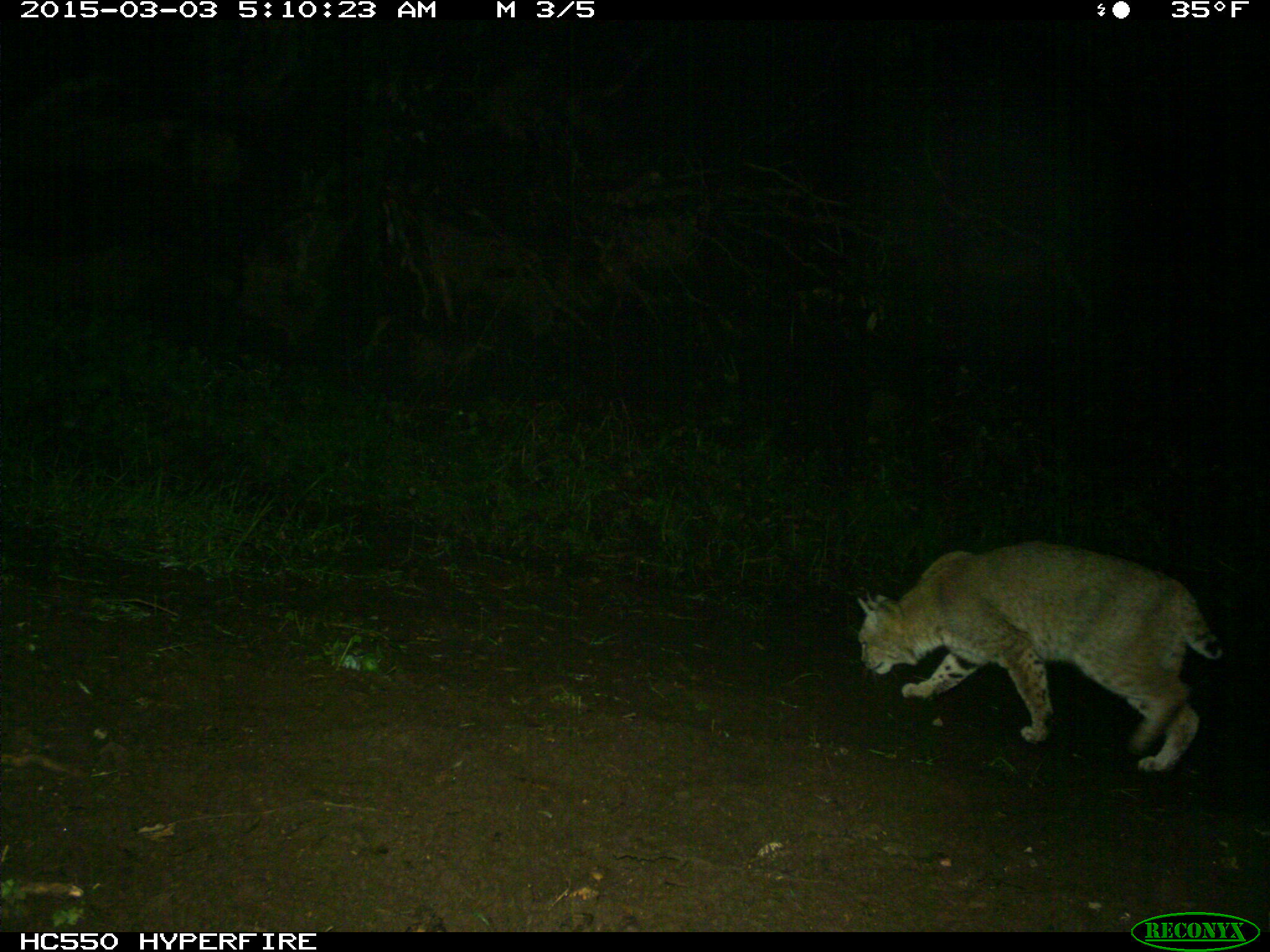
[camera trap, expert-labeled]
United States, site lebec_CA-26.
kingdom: Animalia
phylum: Chordata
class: Mammalia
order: Carnivora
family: Felidae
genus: Lynx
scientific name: Lynx rufus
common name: bobcat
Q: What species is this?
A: Lynx rufus (bobcat).